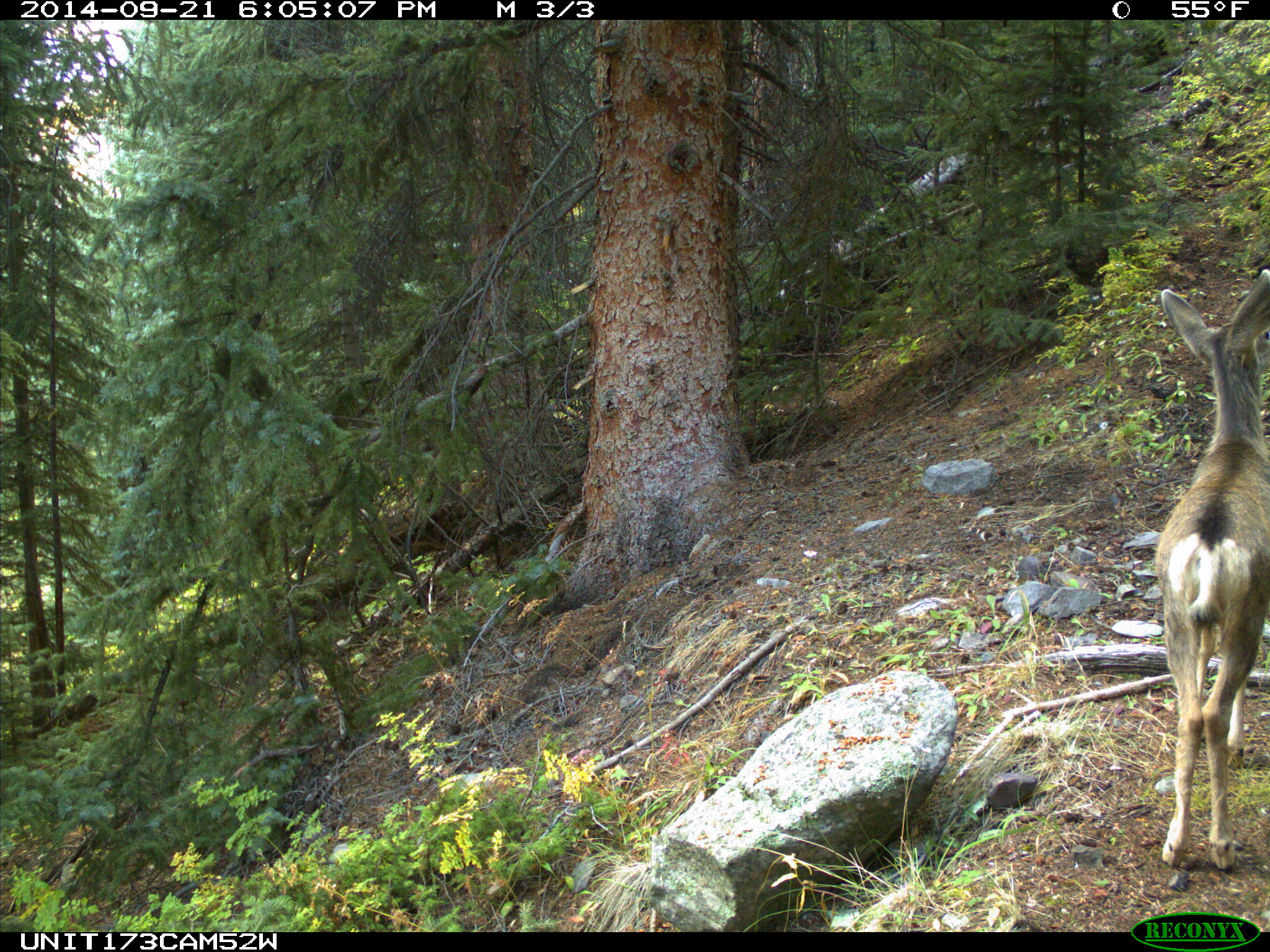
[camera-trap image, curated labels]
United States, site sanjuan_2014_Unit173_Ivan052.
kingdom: Animalia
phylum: Chordata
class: Mammalia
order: Artiodactyla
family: Cervidae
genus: Odocoileus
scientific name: Odocoileus hemionus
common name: mule deer